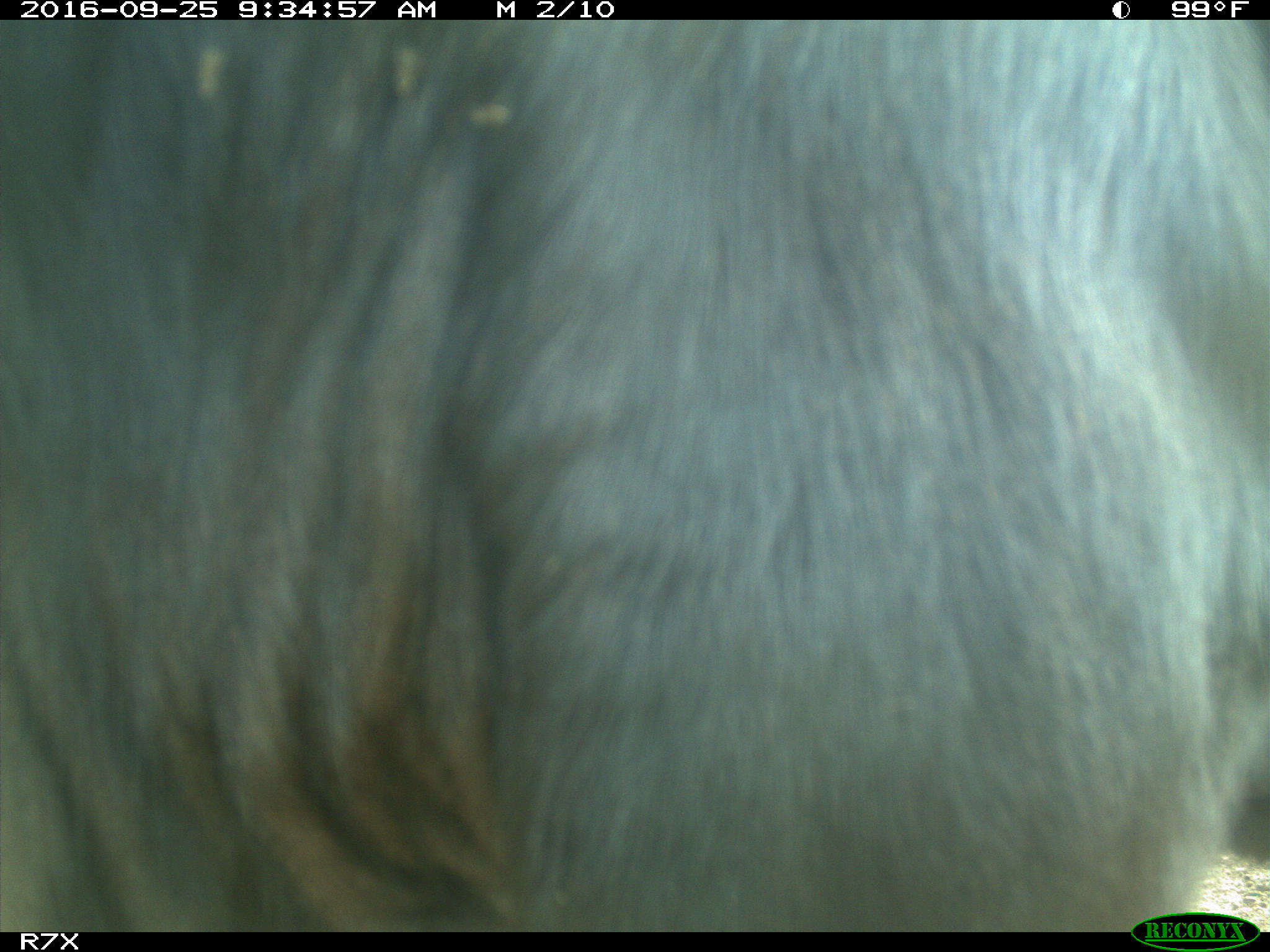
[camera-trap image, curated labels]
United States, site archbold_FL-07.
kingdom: Animalia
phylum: Chordata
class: Mammalia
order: Artiodactyla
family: Bovidae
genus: Bos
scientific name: Bos taurus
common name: domestic cow